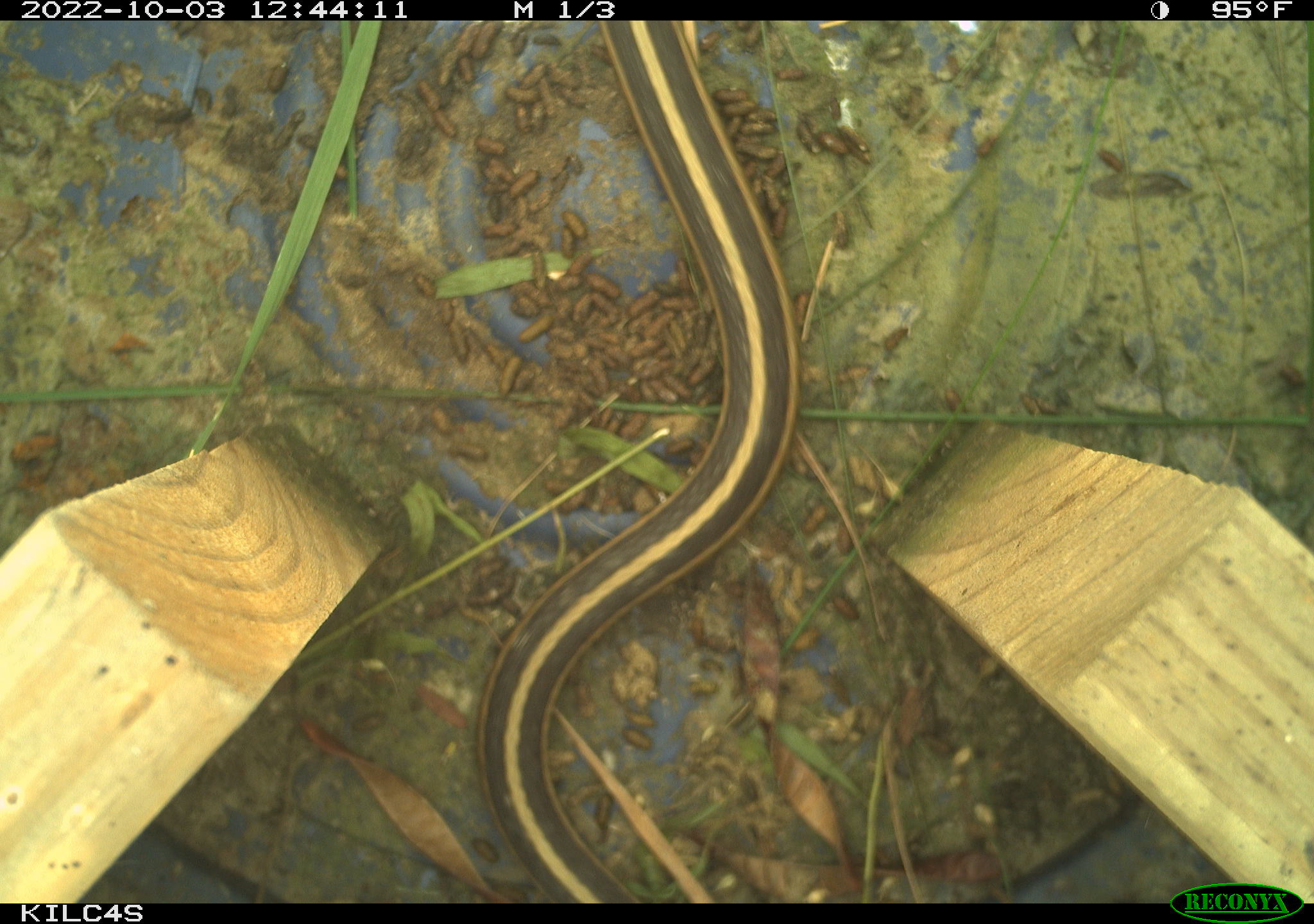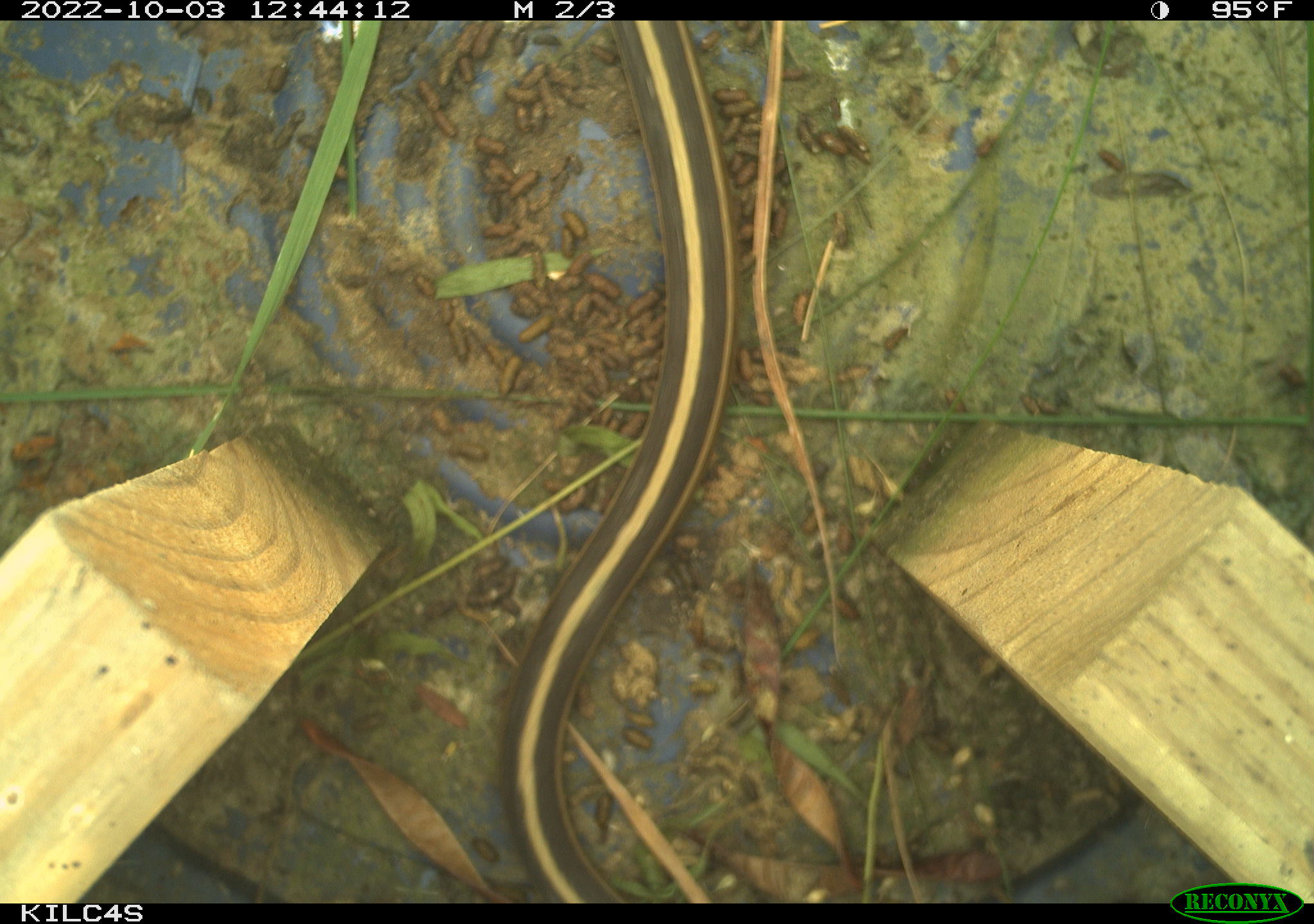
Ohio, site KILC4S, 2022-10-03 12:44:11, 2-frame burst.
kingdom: Animalia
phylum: Chordata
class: Reptilia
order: Squamata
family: Colubridae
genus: Thamnophis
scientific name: Thamnophis sirtalis sirtalis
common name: eastern gartersnake